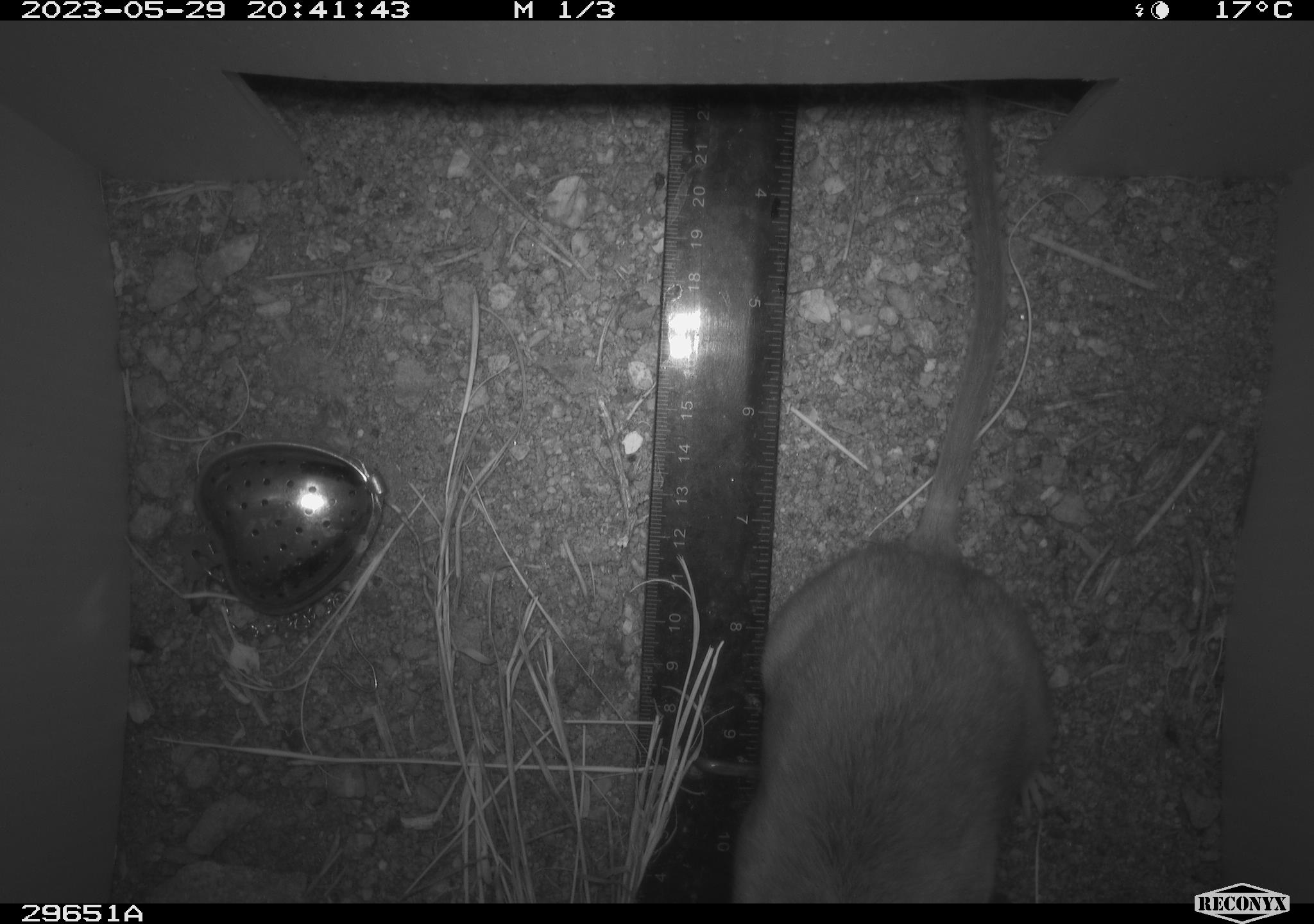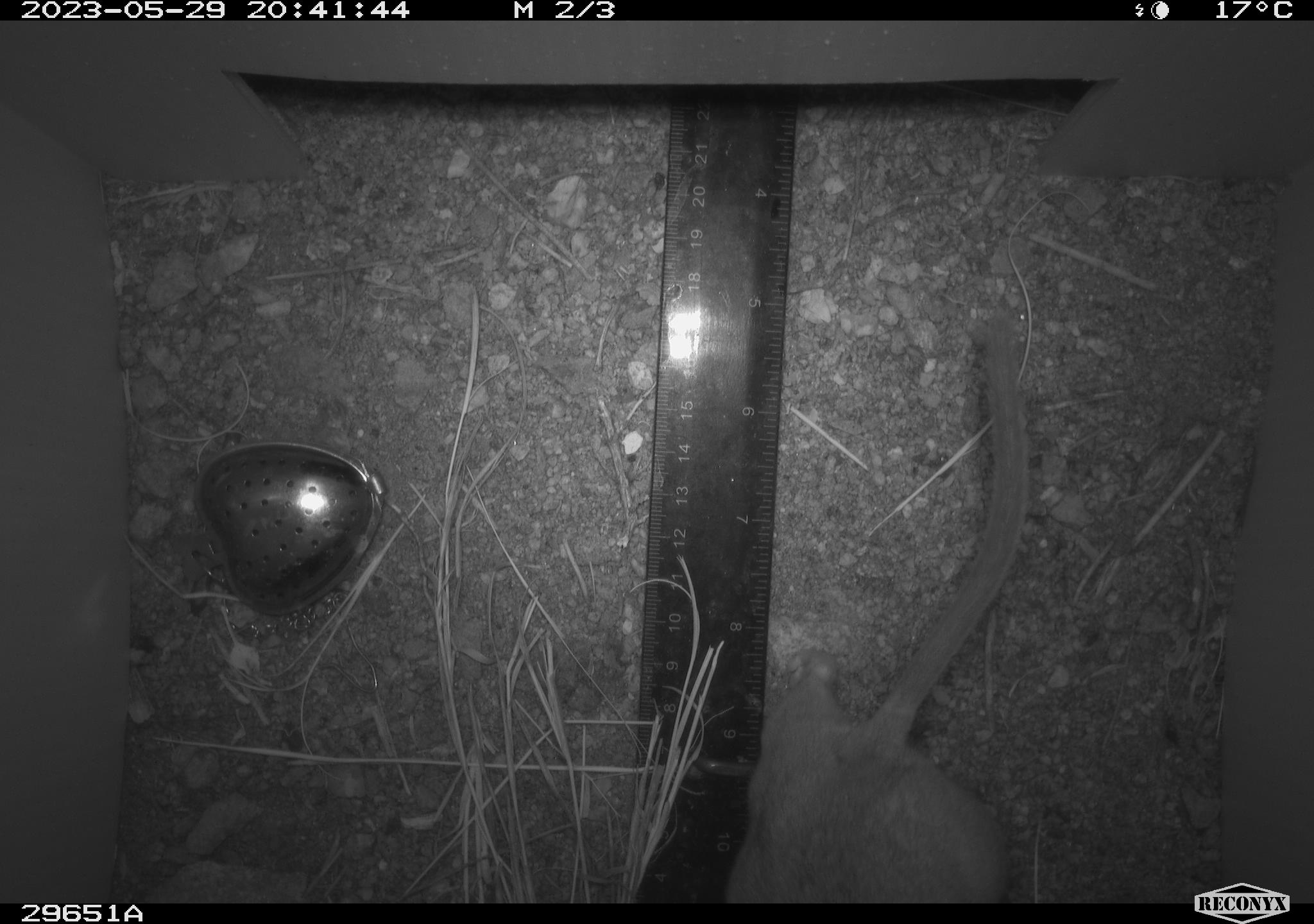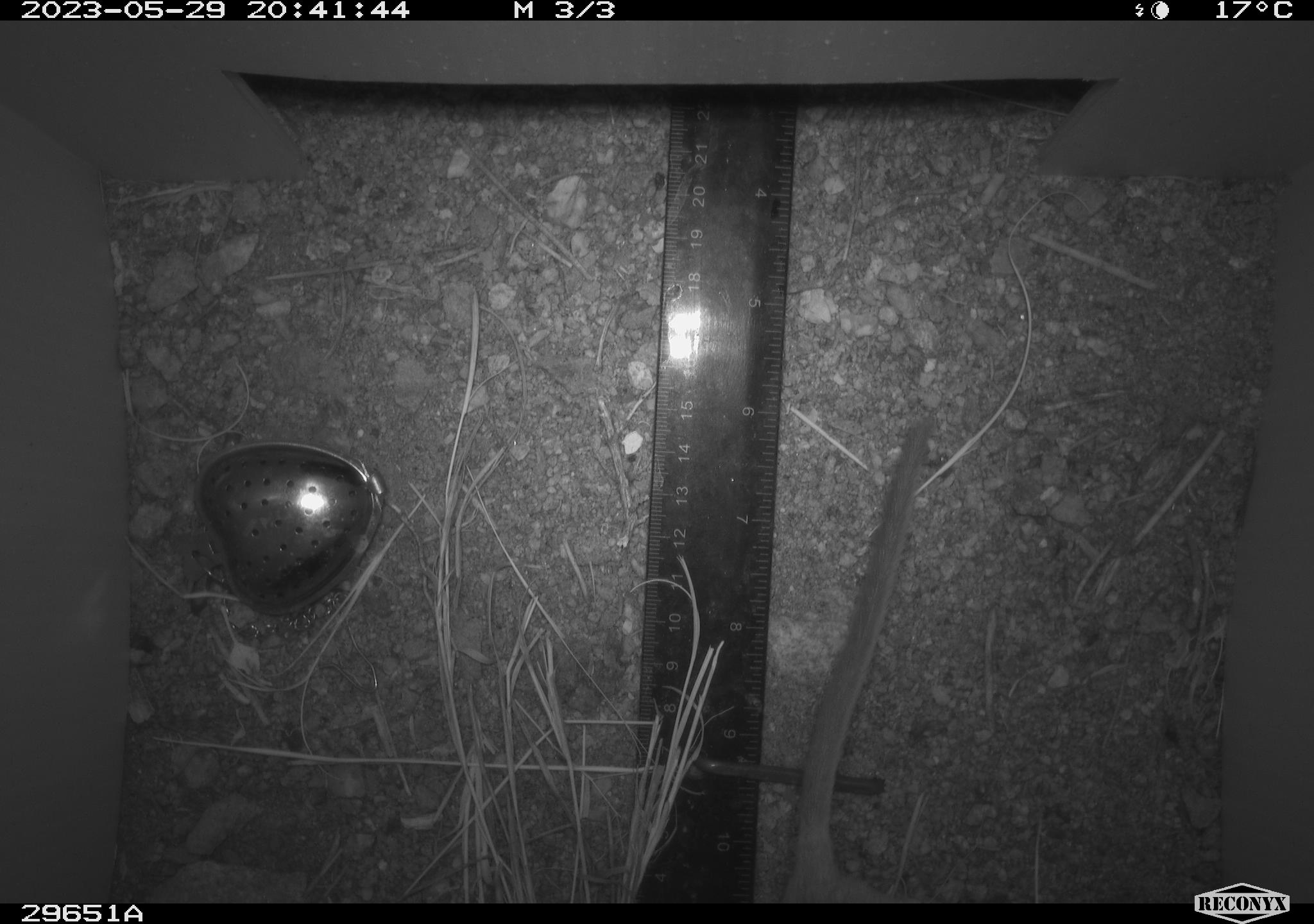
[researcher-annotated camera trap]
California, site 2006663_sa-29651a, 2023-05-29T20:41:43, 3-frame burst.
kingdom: Animalia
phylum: Chordata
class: Mammalia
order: Rodentia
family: Cricetidae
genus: Neotoma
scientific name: Neotoma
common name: pack rat or woodrat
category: neotoma species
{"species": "neotoma species (pack rat or woodrat) (Neotoma)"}